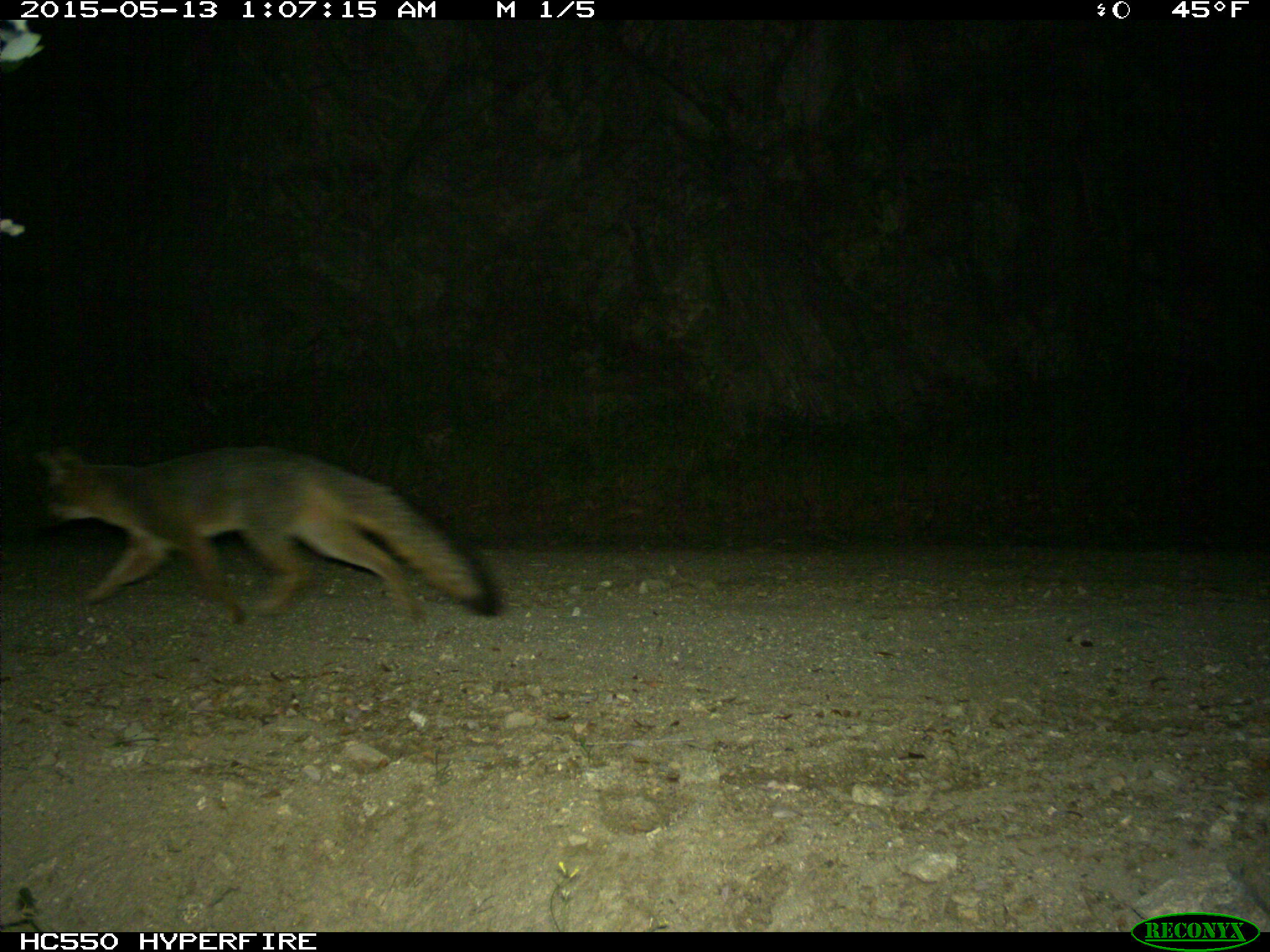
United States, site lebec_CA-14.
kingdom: Animalia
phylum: Chordata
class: Mammalia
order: Carnivora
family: Canidae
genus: Urocyon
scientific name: Urocyon cinereoargenteus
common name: gray fox